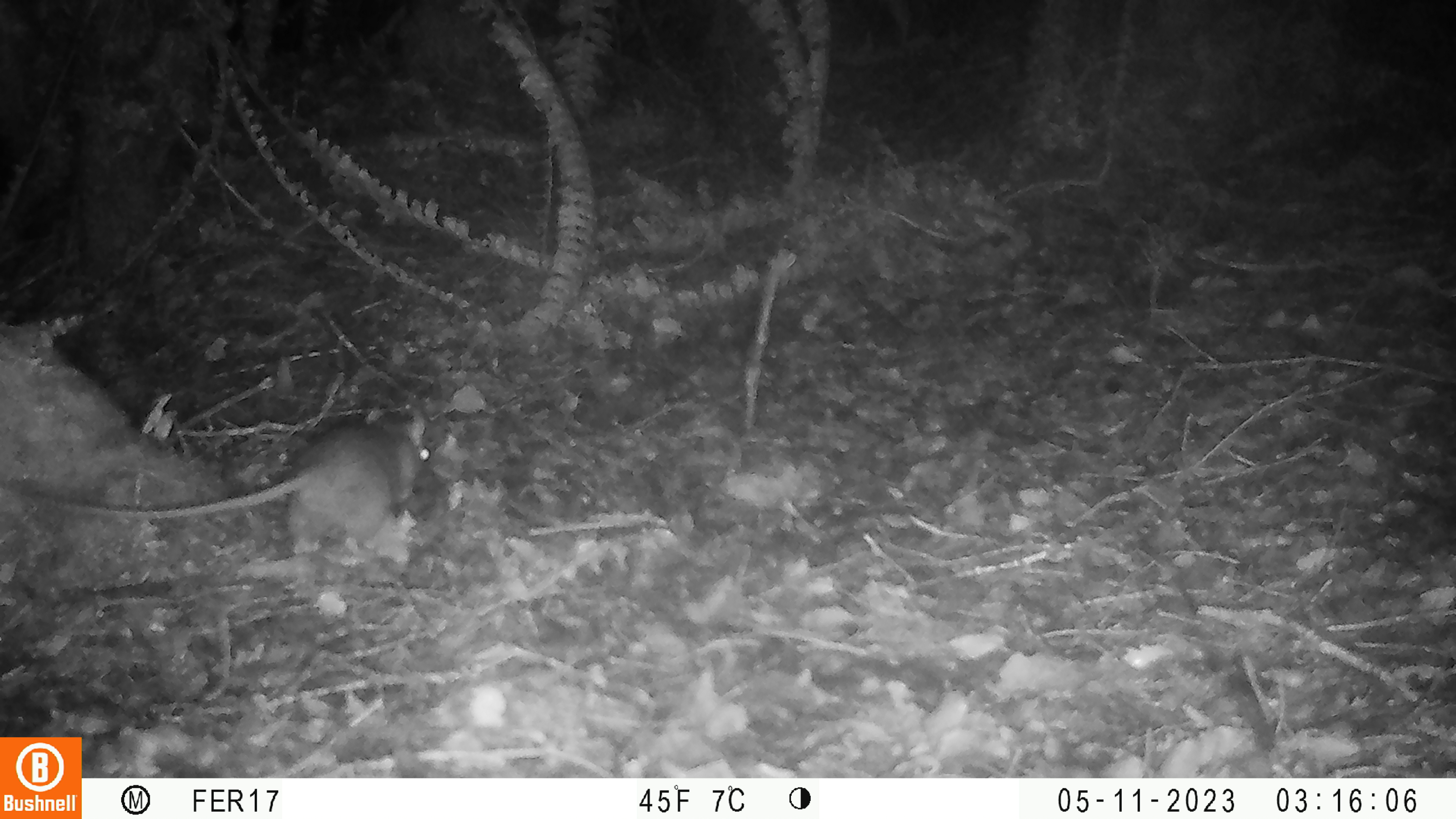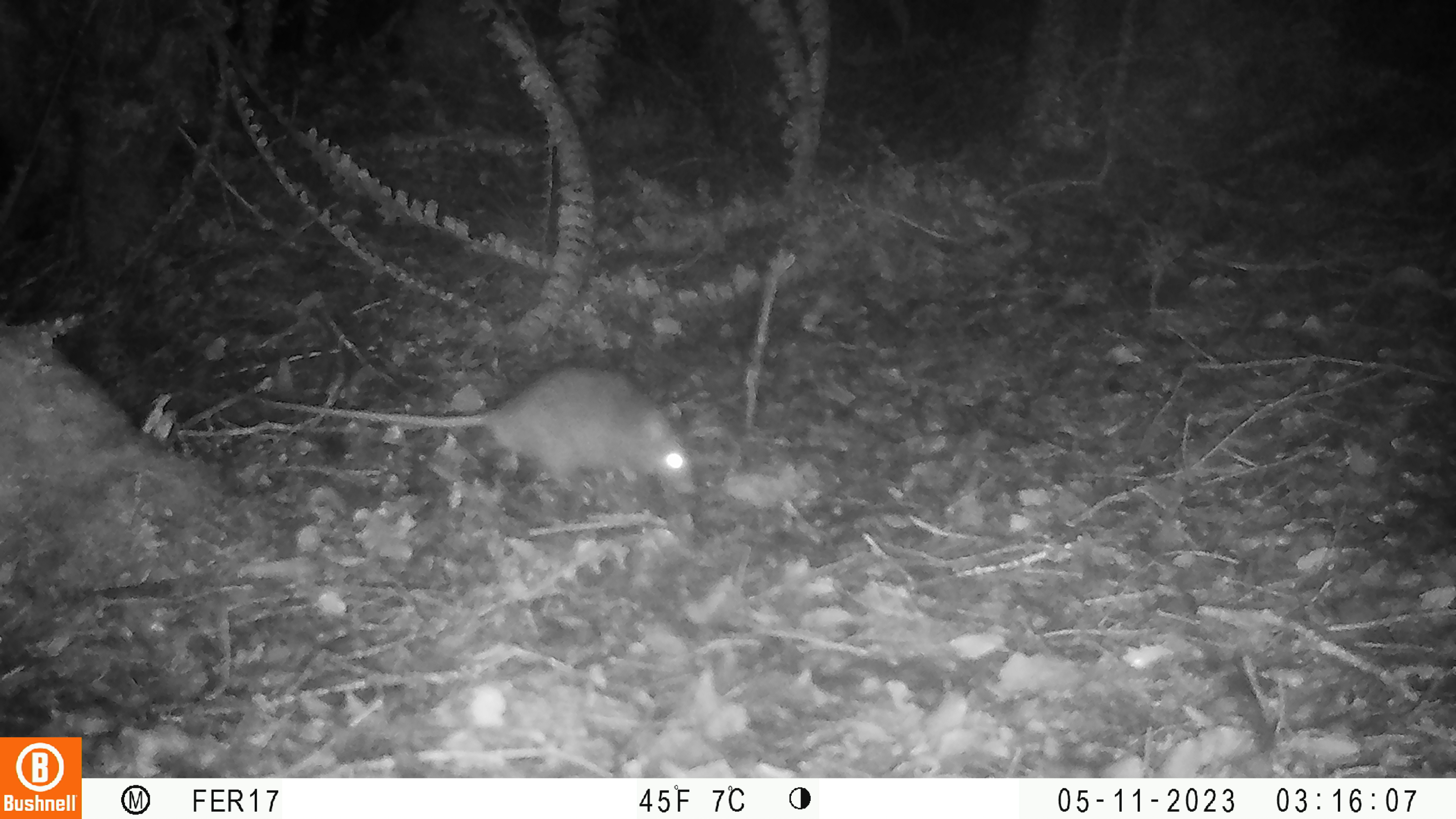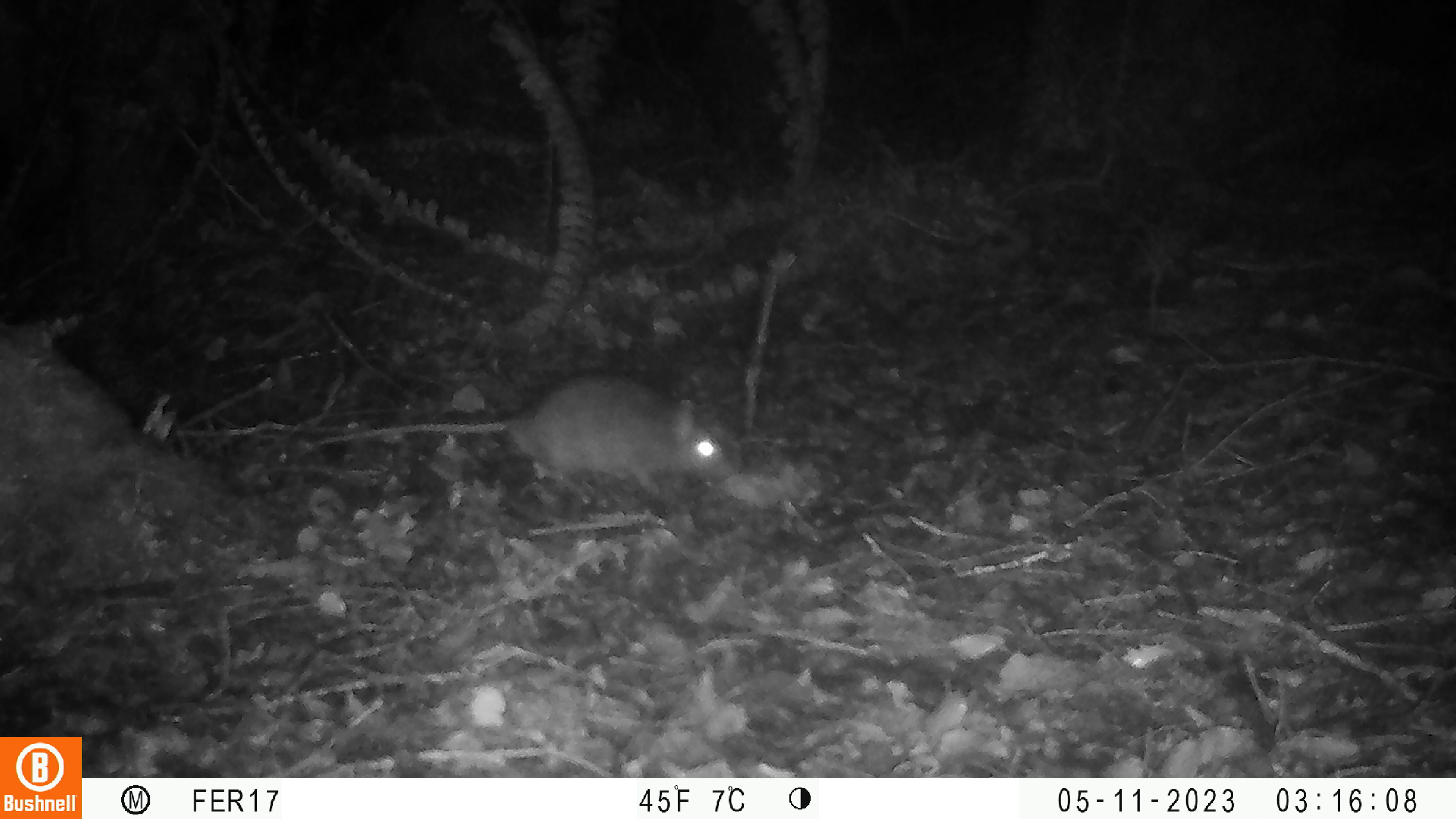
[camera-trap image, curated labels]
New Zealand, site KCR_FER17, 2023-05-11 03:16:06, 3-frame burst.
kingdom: Animalia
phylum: Chordata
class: Mammalia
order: Rodentia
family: Muridae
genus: Rattus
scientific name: Rattus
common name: rat